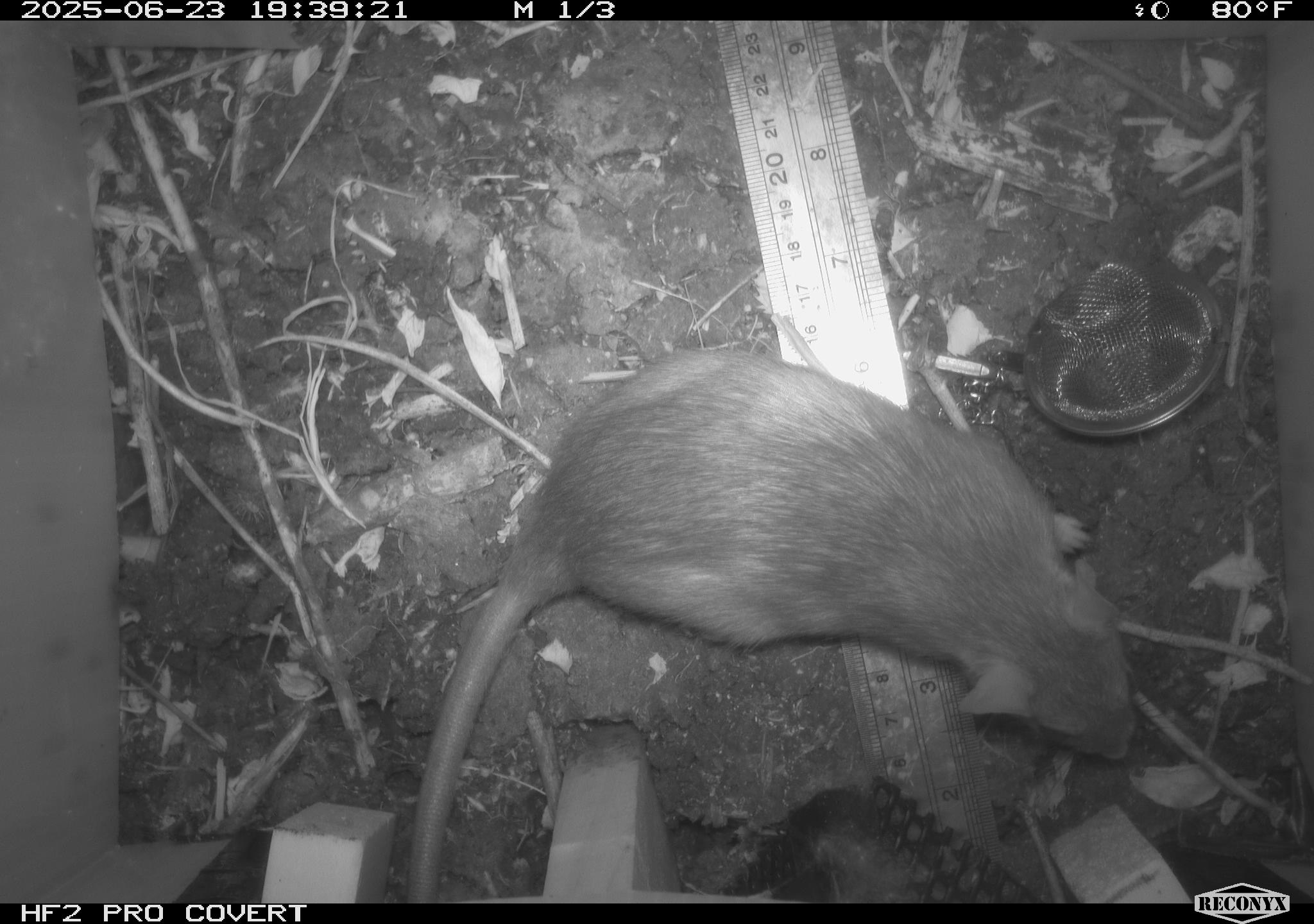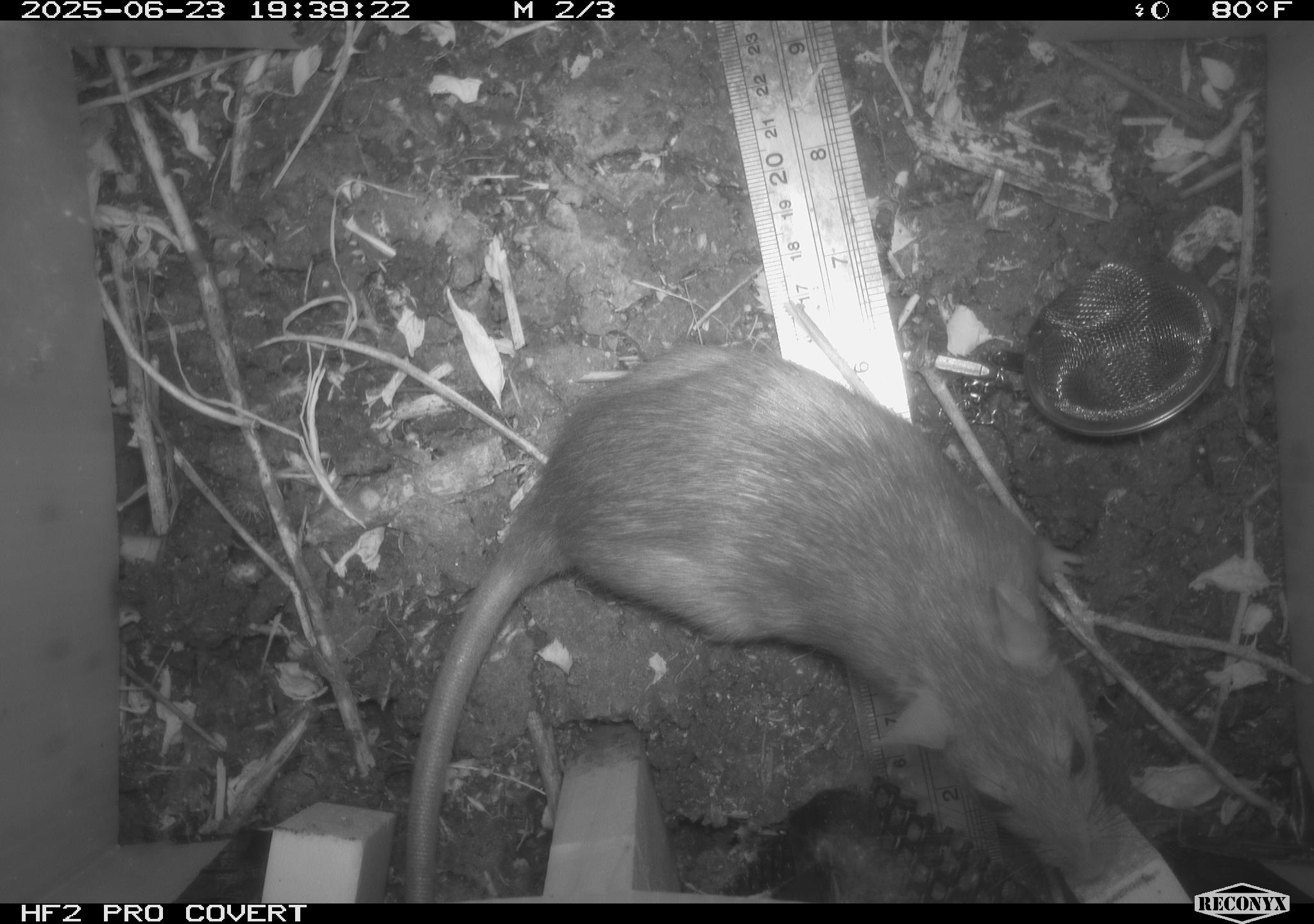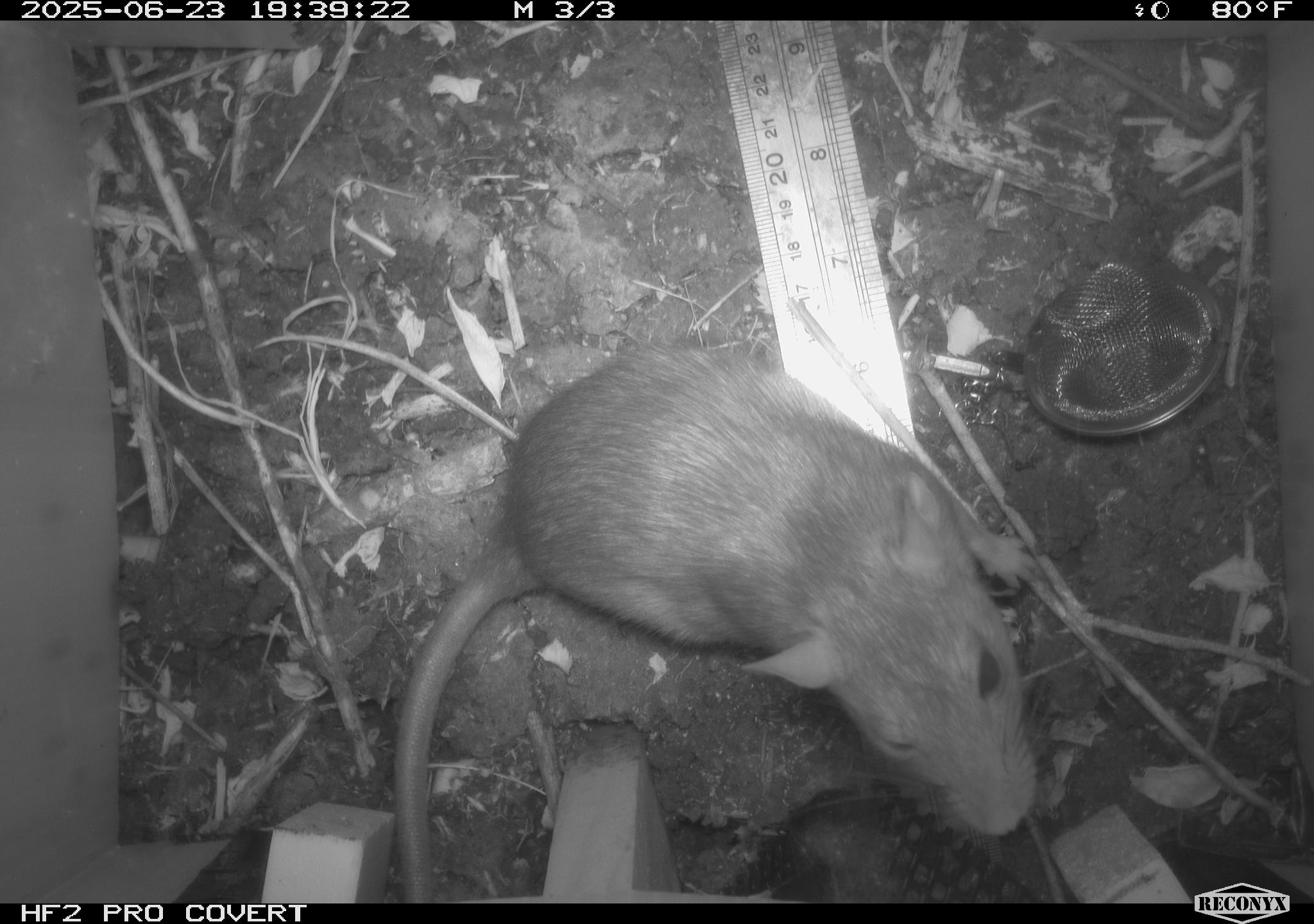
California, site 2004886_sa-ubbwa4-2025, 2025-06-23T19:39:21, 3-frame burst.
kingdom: Animalia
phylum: Chordata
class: Mammalia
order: Rodentia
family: Muridae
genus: Rattus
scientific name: Rattus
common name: rat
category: rattus species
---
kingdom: Animalia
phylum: Chordata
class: Mammalia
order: Rodentia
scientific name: Rodentia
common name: rodent